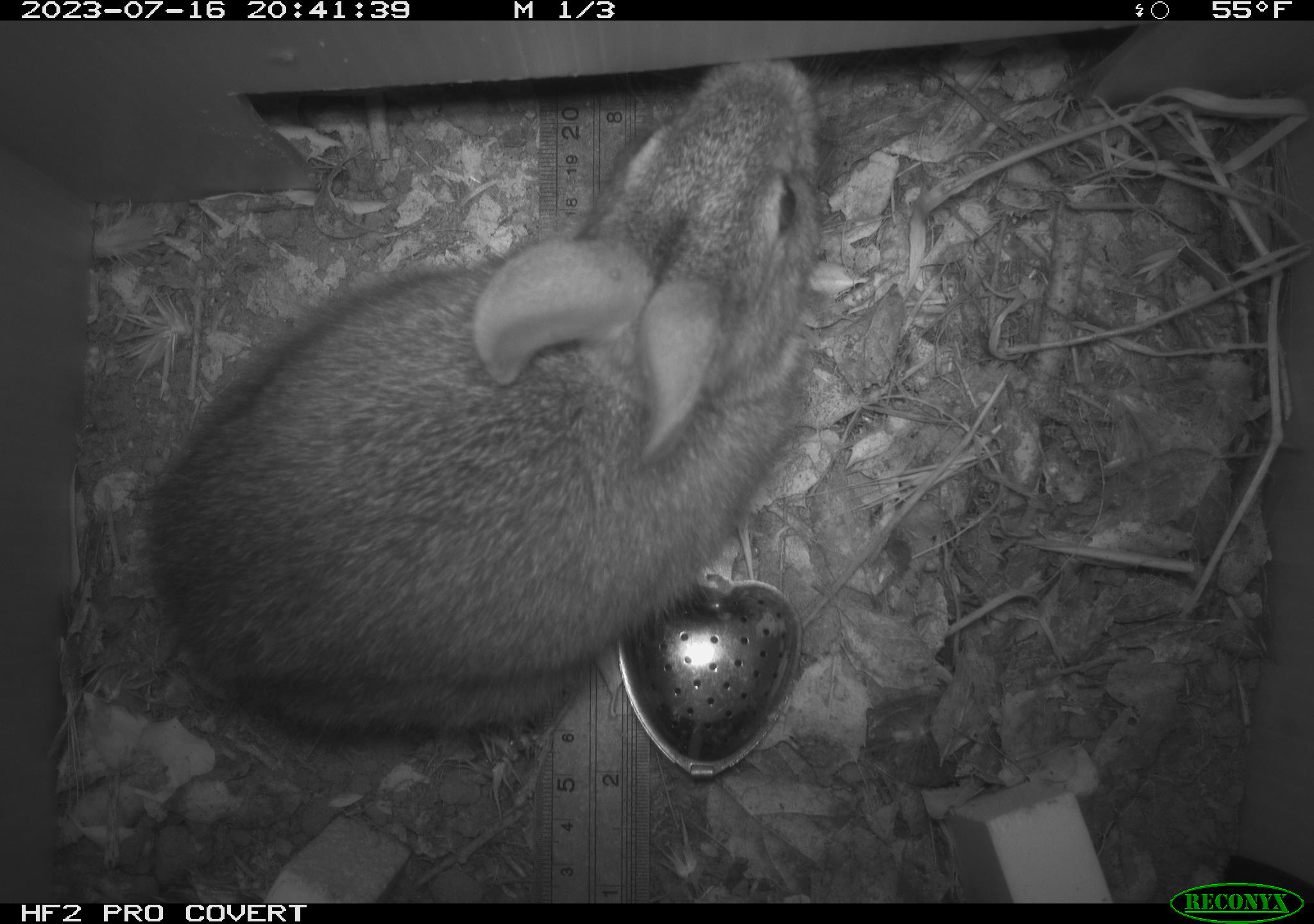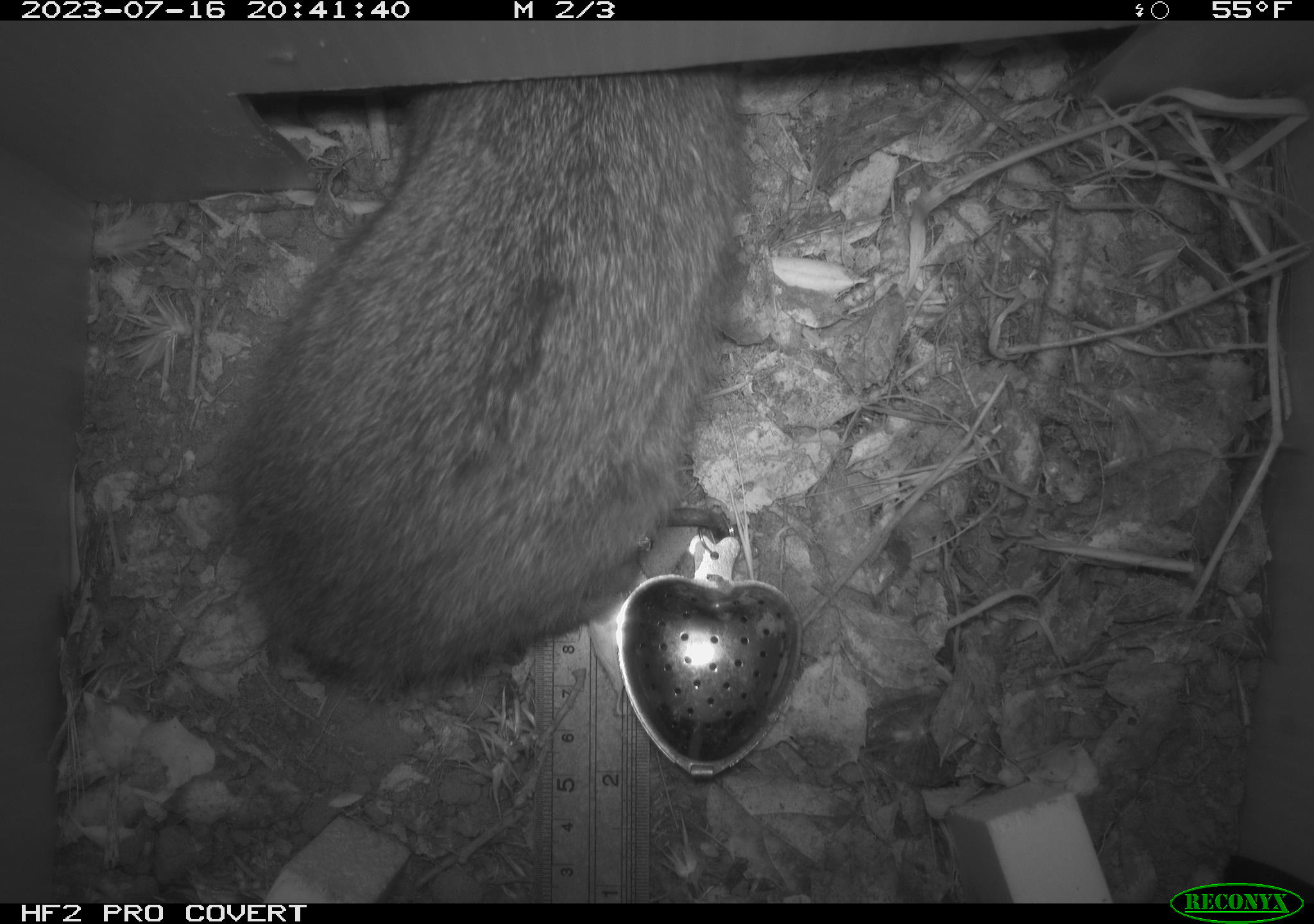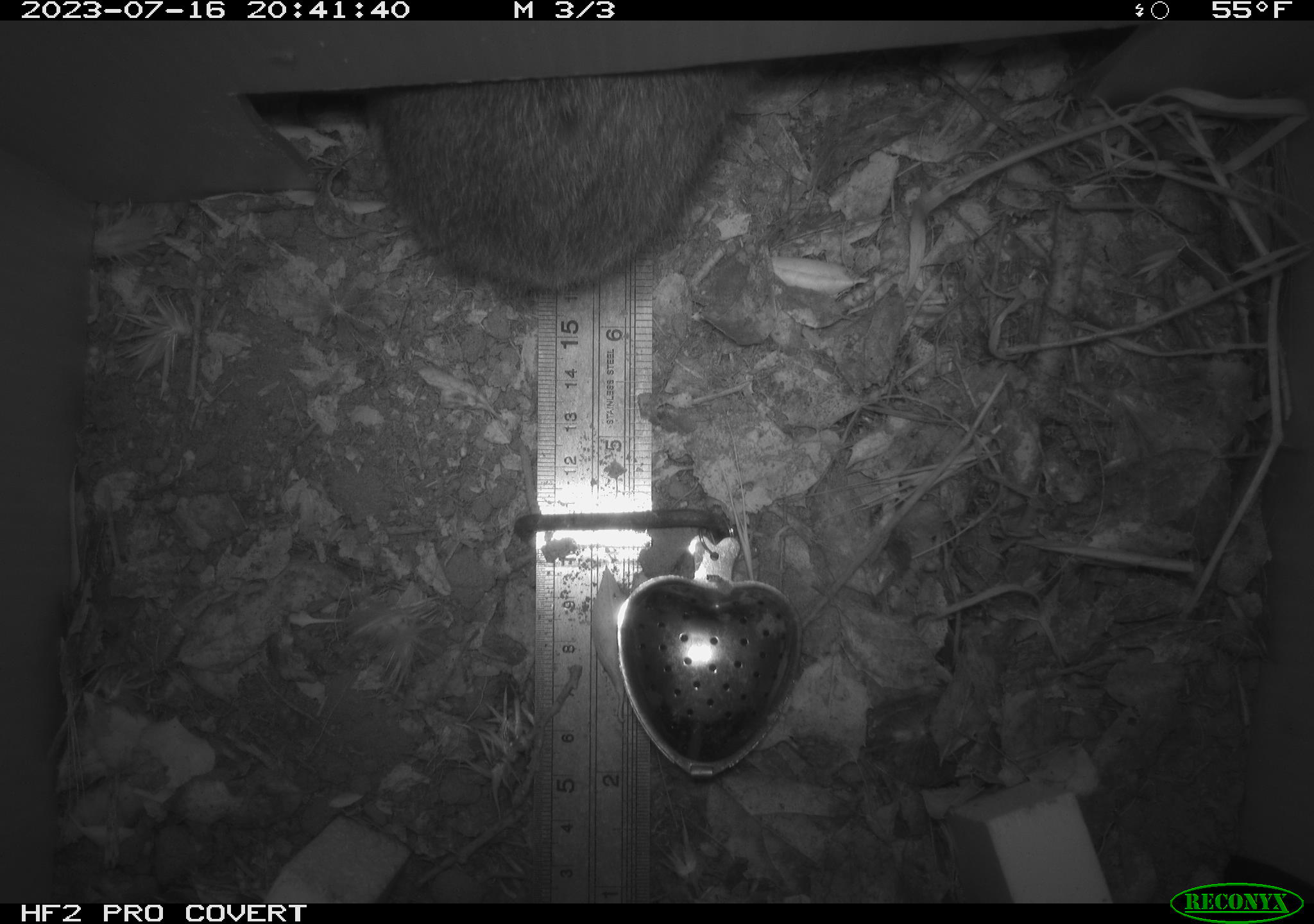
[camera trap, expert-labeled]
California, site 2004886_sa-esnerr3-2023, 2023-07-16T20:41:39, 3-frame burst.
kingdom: Animalia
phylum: Chordata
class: Mammalia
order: Lagomorpha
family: Leporidae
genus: Sylvilagus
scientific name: Sylvilagus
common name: cottontail rabbits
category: sylvilagus species